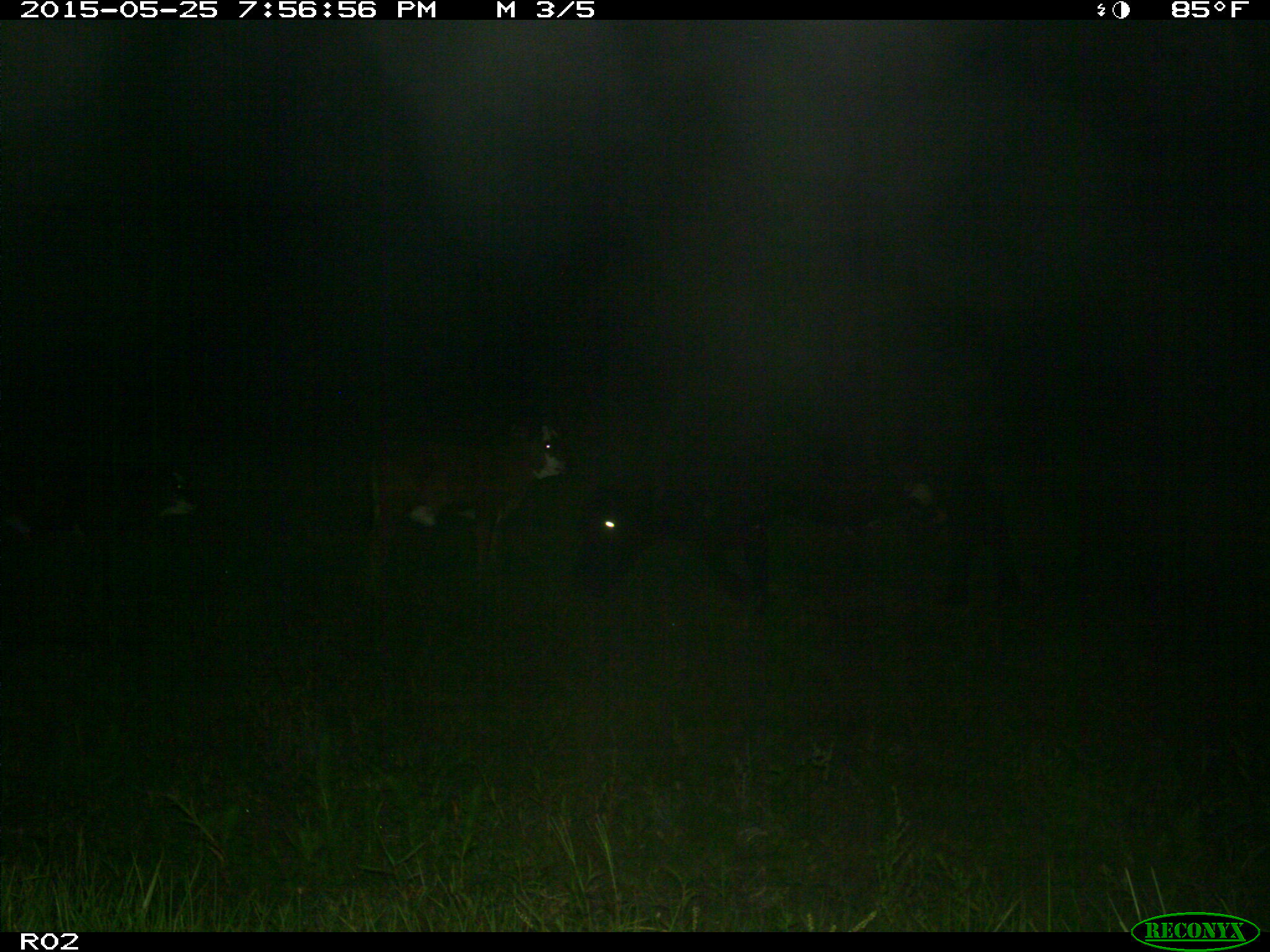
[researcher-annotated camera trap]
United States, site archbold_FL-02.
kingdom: Animalia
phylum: Chordata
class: Mammalia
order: Artiodactyla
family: Bovidae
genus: Bos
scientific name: Bos taurus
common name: domestic cow